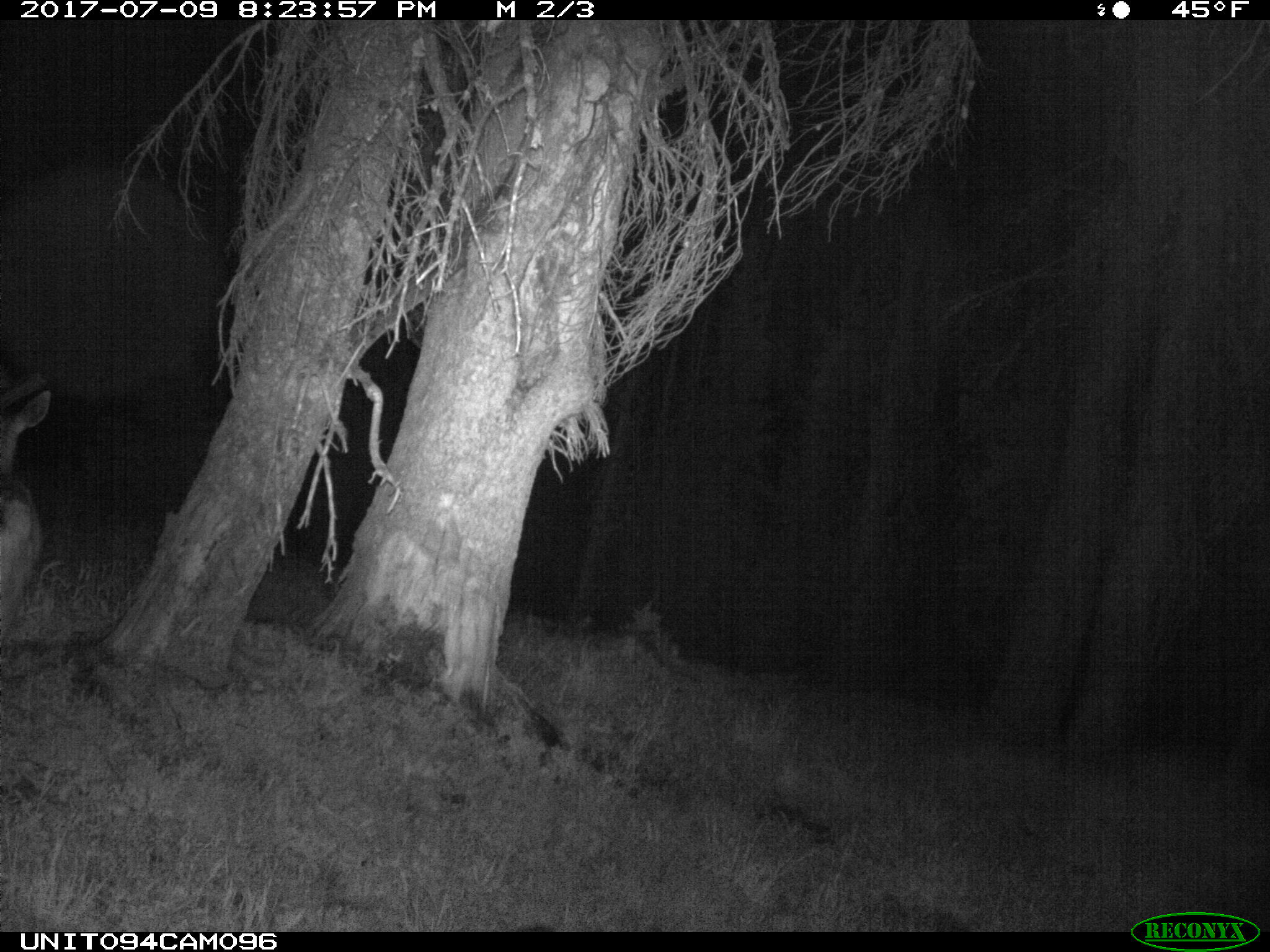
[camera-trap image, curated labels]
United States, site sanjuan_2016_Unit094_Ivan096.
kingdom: Animalia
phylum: Chordata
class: Mammalia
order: Artiodactyla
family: Cervidae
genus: Odocoileus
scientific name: Odocoileus hemionus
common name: mule deer